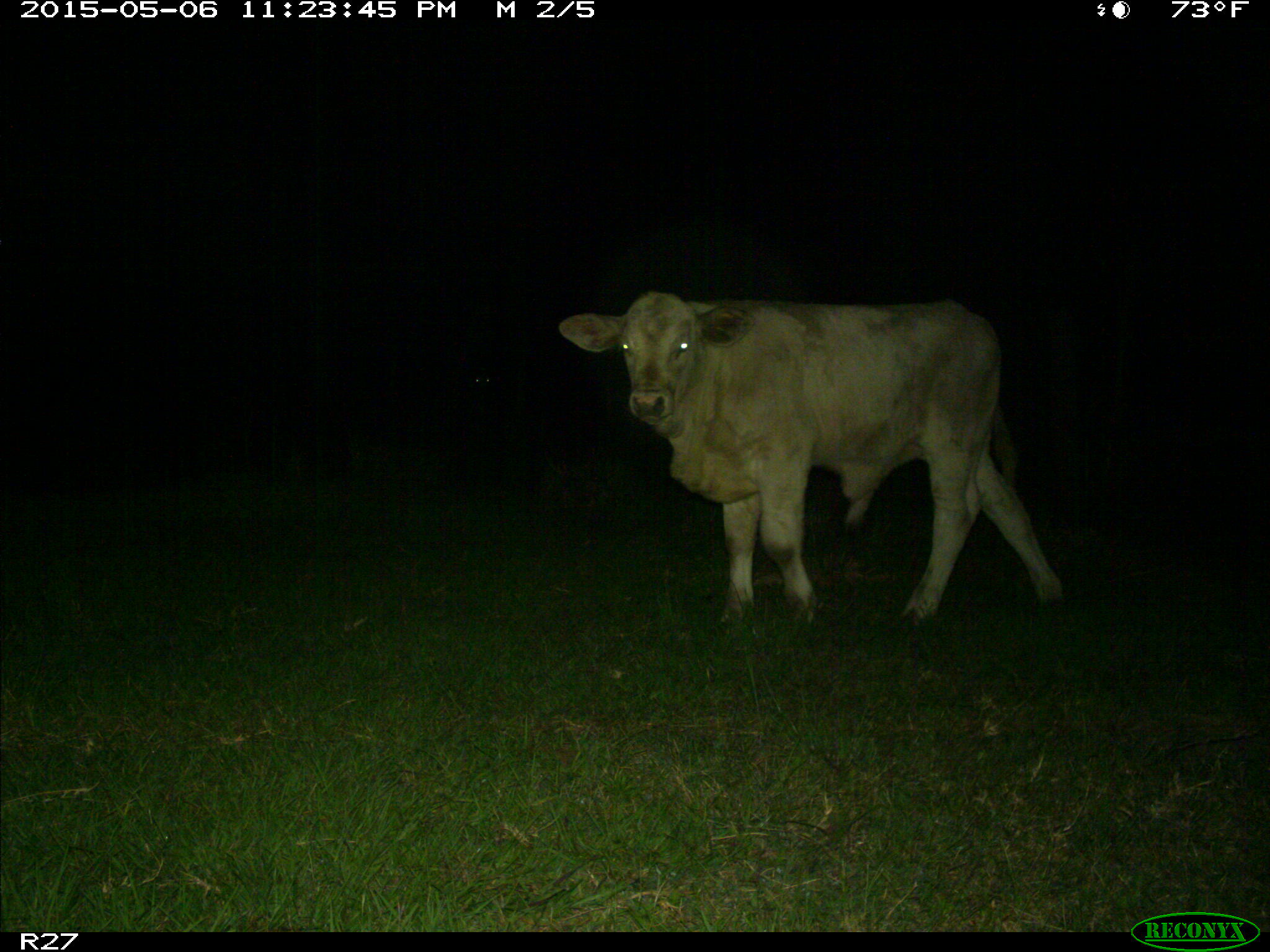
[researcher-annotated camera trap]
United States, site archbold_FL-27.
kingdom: Animalia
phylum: Chordata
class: Mammalia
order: Artiodactyla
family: Bovidae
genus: Bos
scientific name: Bos taurus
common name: domestic cow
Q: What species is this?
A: Bos taurus (domestic cow).